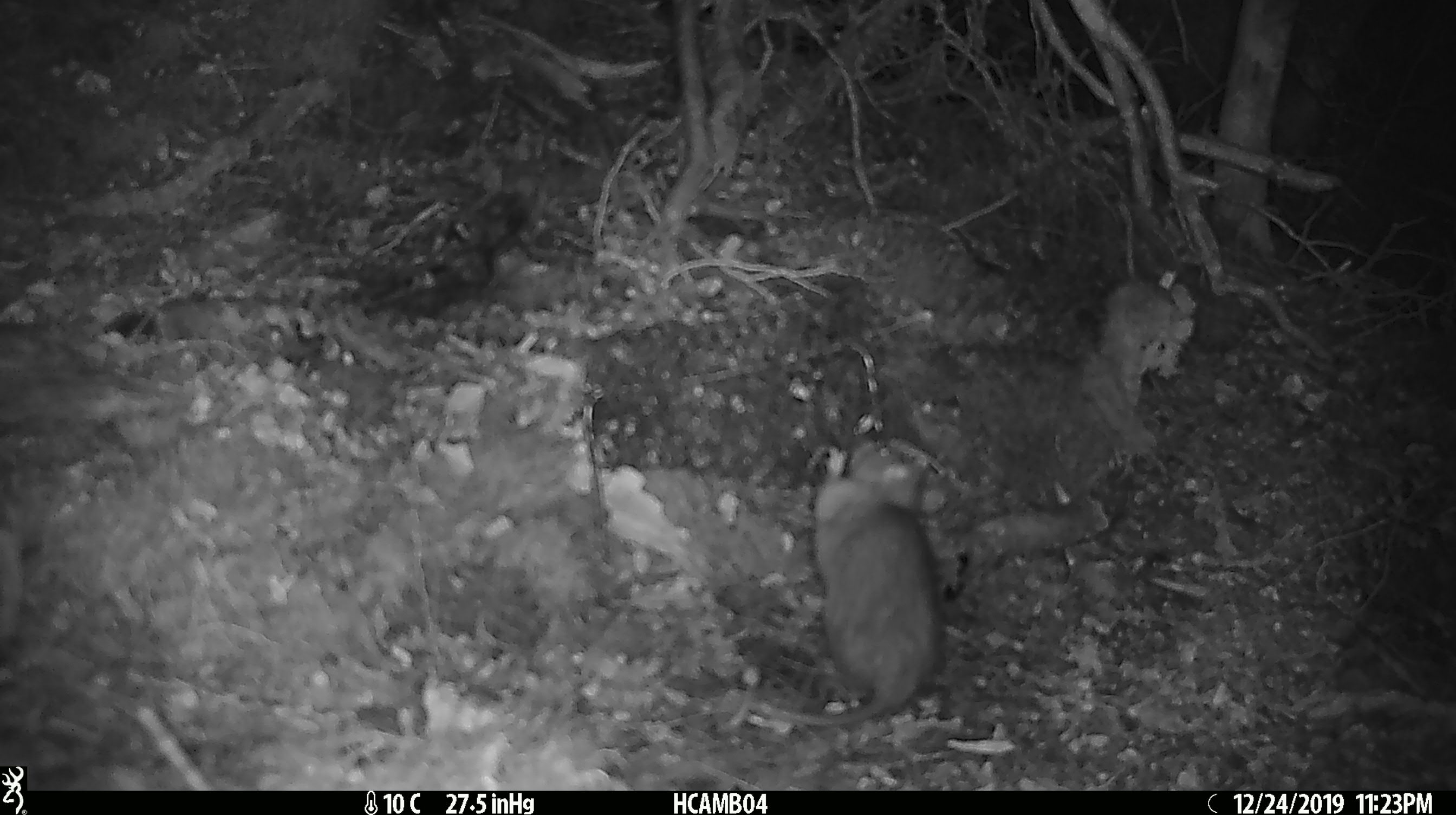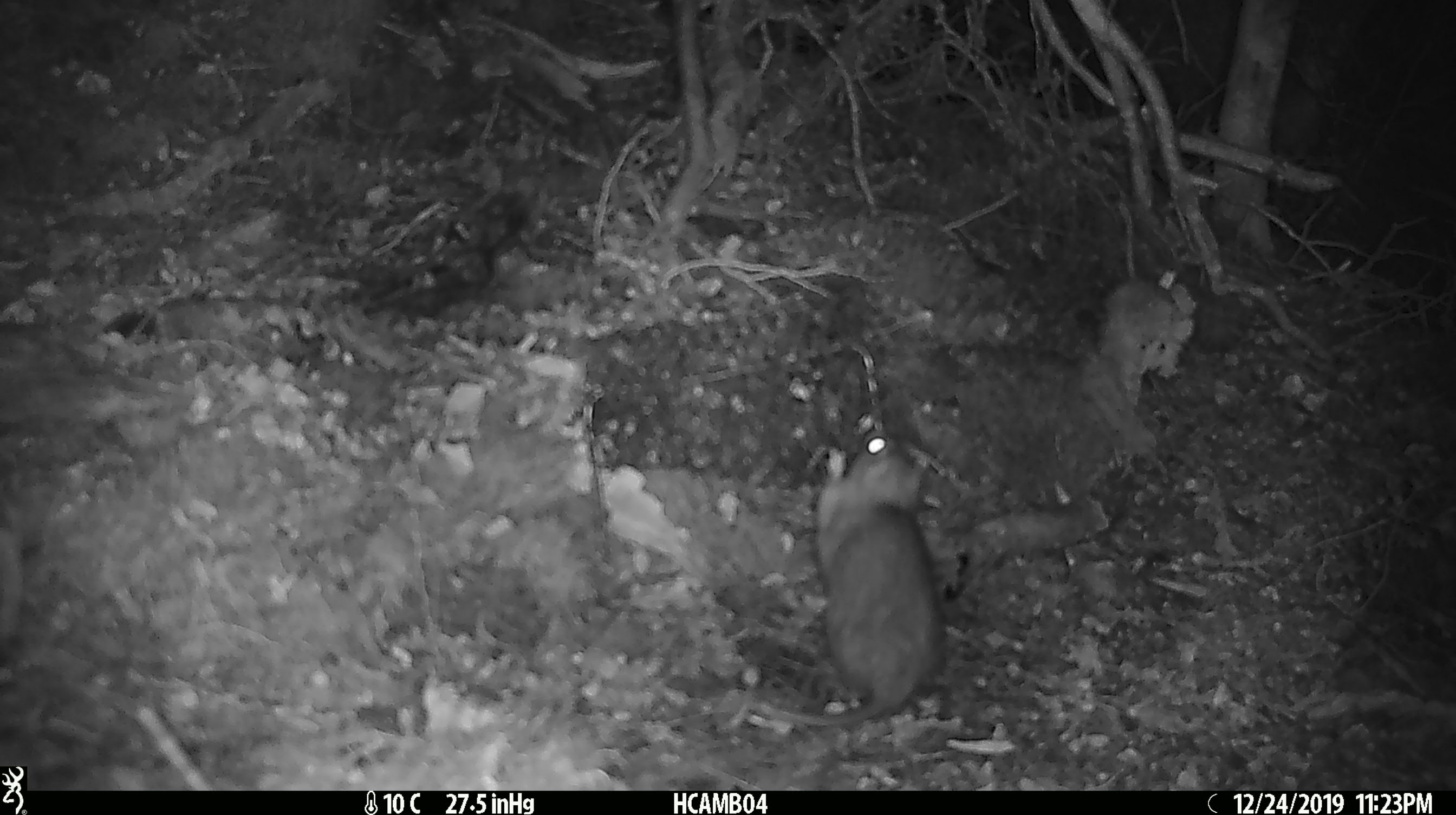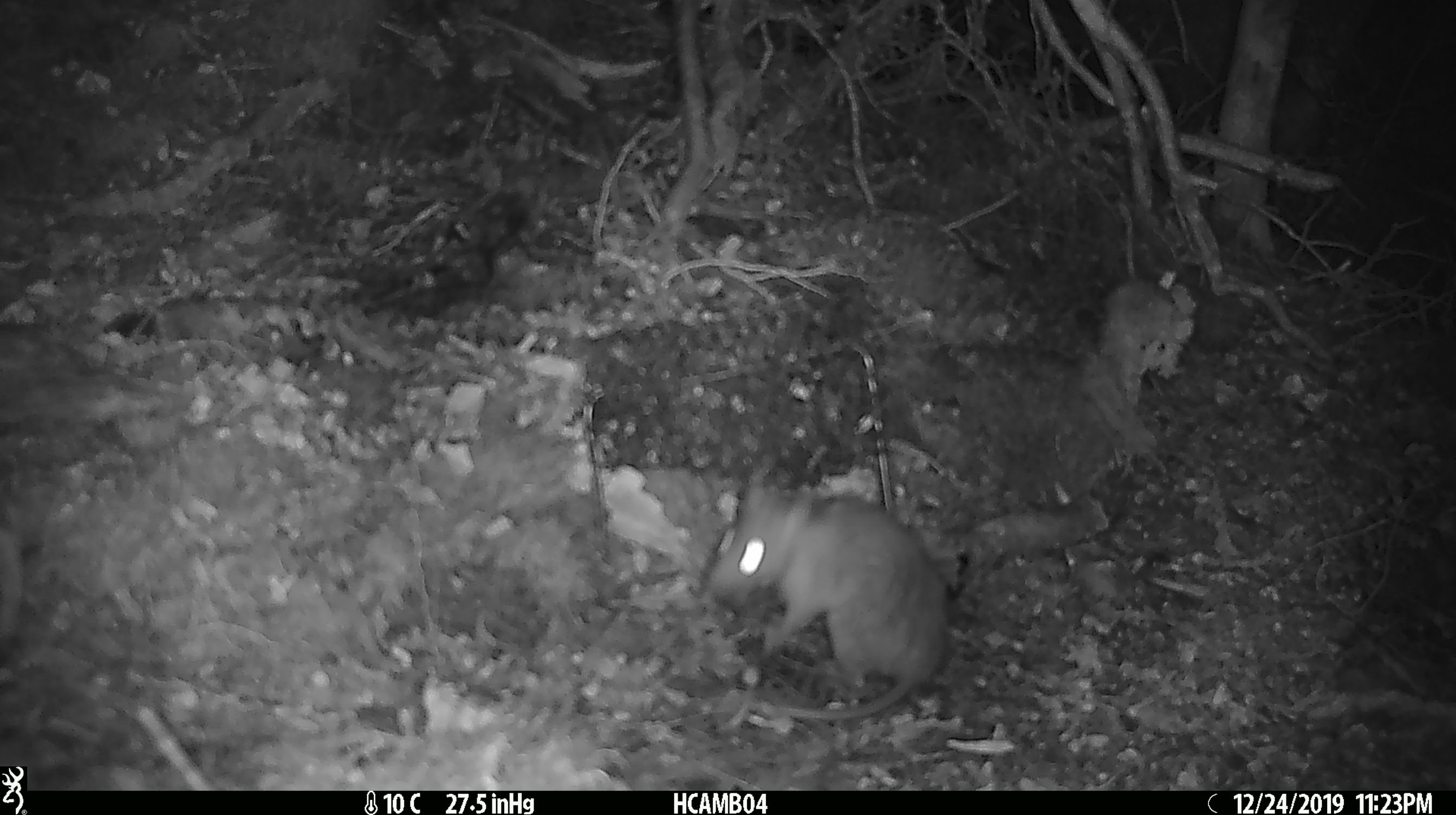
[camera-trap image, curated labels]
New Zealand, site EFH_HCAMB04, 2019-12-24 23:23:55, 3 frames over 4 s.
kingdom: Animalia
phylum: Chordata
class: Mammalia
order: Rodentia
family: Muridae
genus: Rattus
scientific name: Rattus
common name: rat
Rat (Rattus).